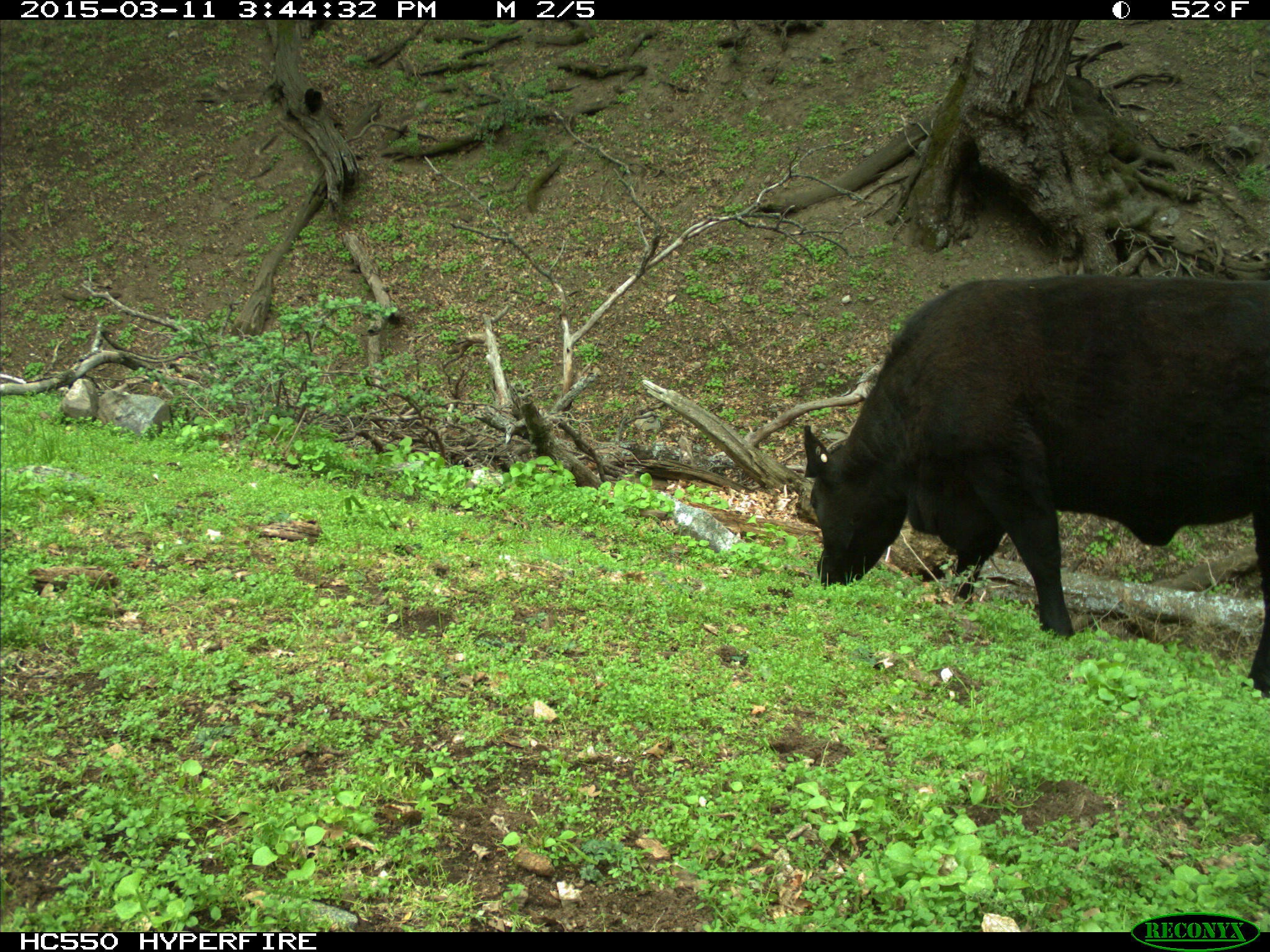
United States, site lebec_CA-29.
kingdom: Animalia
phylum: Chordata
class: Mammalia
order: Artiodactyla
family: Bovidae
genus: Bos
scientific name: Bos taurus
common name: domestic cow